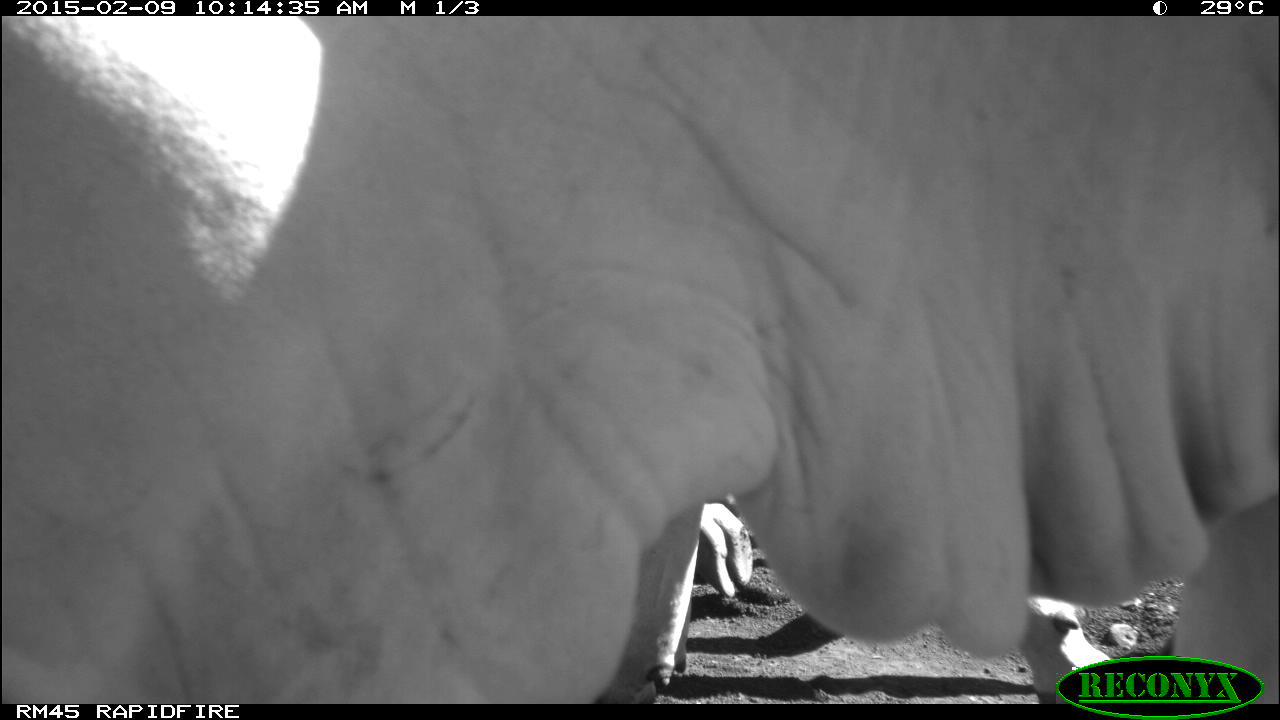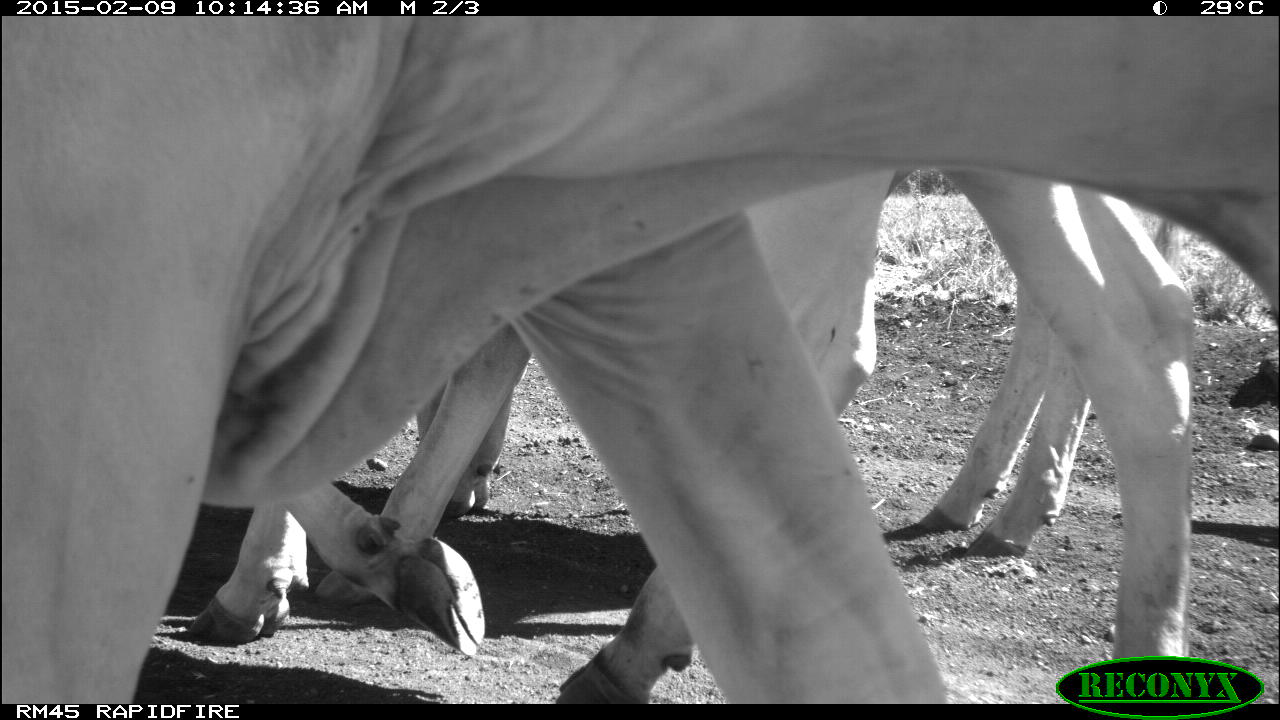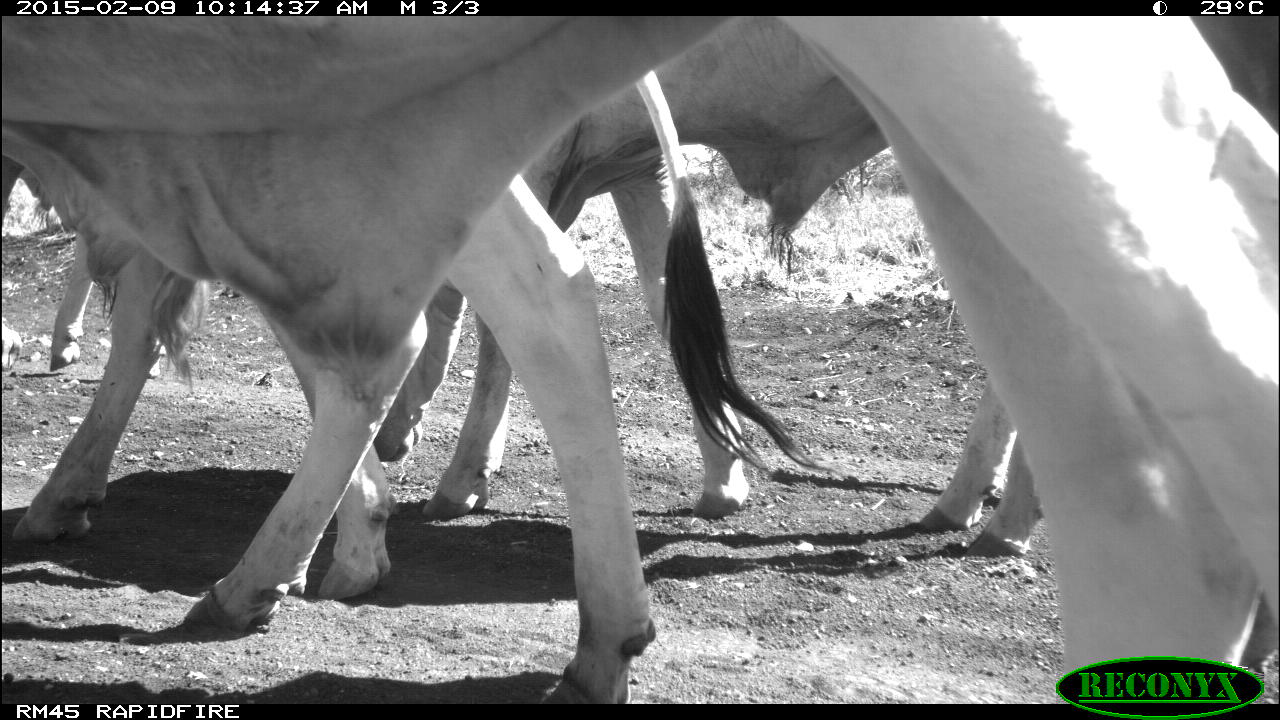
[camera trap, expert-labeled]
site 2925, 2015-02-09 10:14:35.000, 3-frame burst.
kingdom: Animalia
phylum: Chordata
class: Mammalia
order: Artiodactyla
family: Bovidae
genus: Bos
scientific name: Bos taurus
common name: domestic cattle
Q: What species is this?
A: Bos taurus (domestic cattle).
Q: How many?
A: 4.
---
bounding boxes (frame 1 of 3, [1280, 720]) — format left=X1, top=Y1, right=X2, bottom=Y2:
bos taurus: left=1, top=11, right=1279, bottom=704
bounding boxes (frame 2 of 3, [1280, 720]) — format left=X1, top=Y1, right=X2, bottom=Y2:
bos taurus: left=1, top=11, right=1279, bottom=704; left=180, top=173, right=1187, bottom=707; left=311, top=200, right=1192, bottom=621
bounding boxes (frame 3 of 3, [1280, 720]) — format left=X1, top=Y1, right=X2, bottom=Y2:
bos taurus: left=1, top=11, right=1279, bottom=704; left=311, top=200, right=1192, bottom=621; left=11, top=126, right=652, bottom=703; left=48, top=226, right=512, bottom=517; left=921, top=381, right=1049, bottom=553